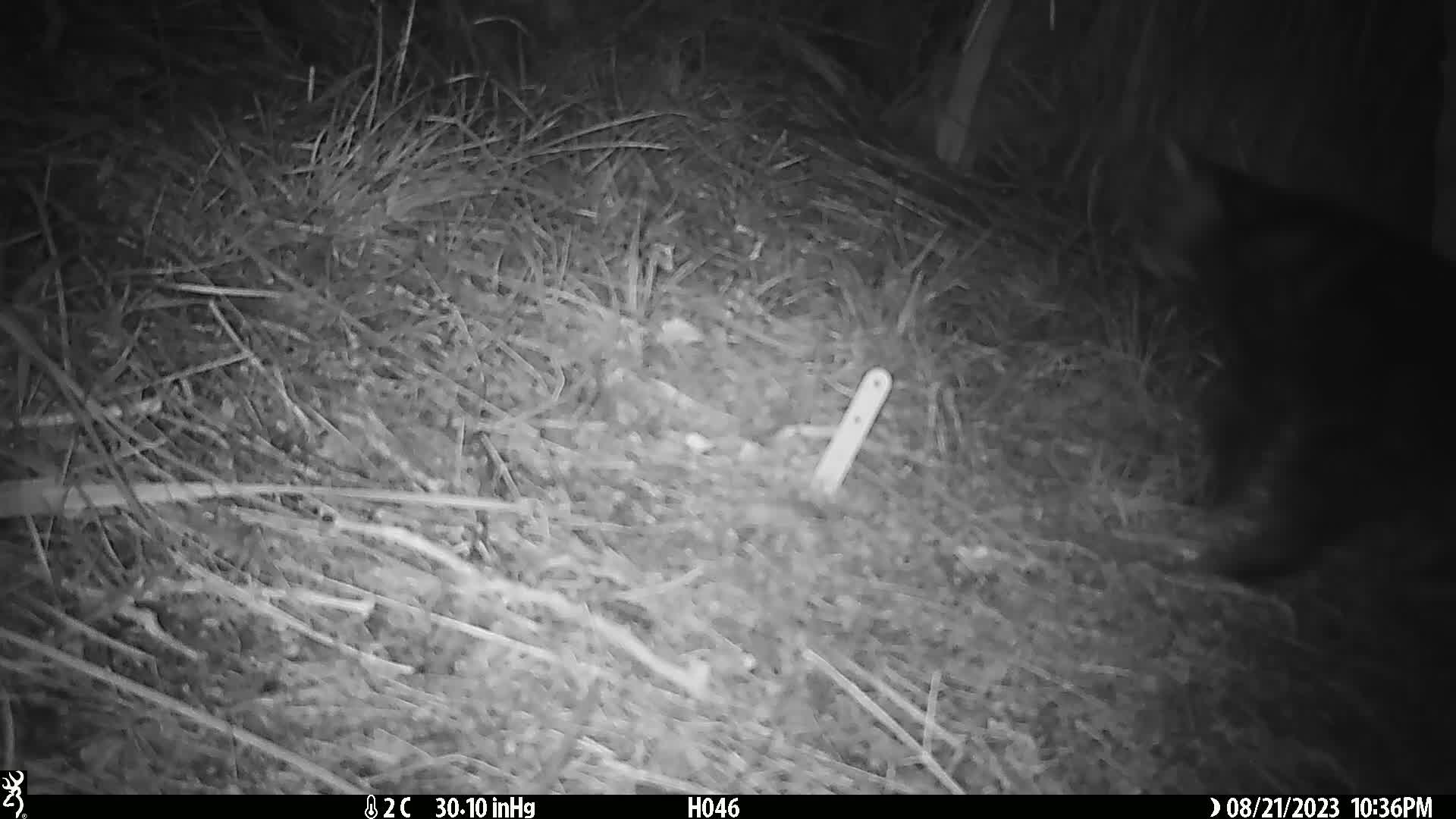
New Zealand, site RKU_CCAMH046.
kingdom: Animalia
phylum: Chordata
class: Mammalia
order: Carnivora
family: Felidae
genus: Felis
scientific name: Felis catus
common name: domestic cat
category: cat